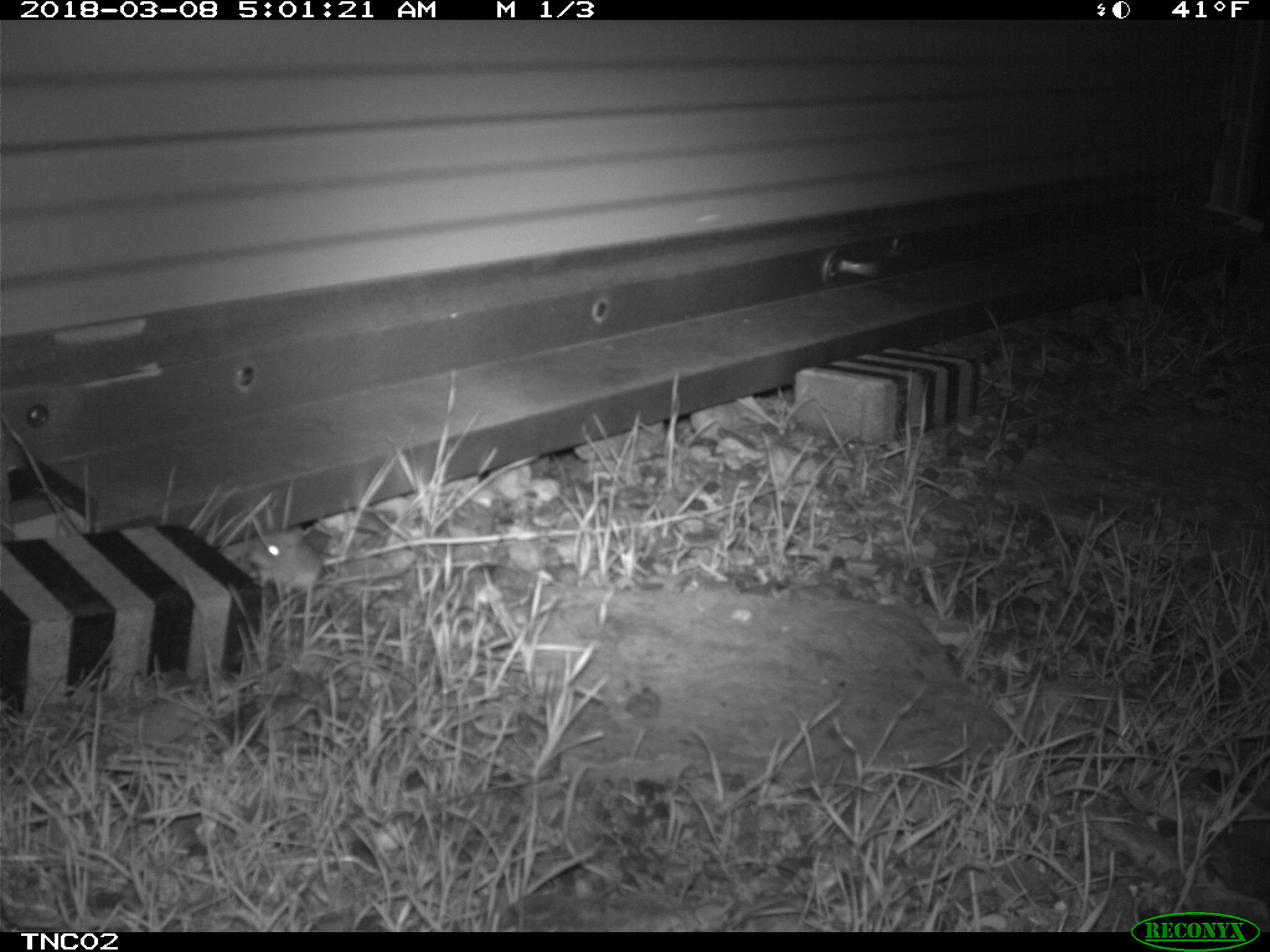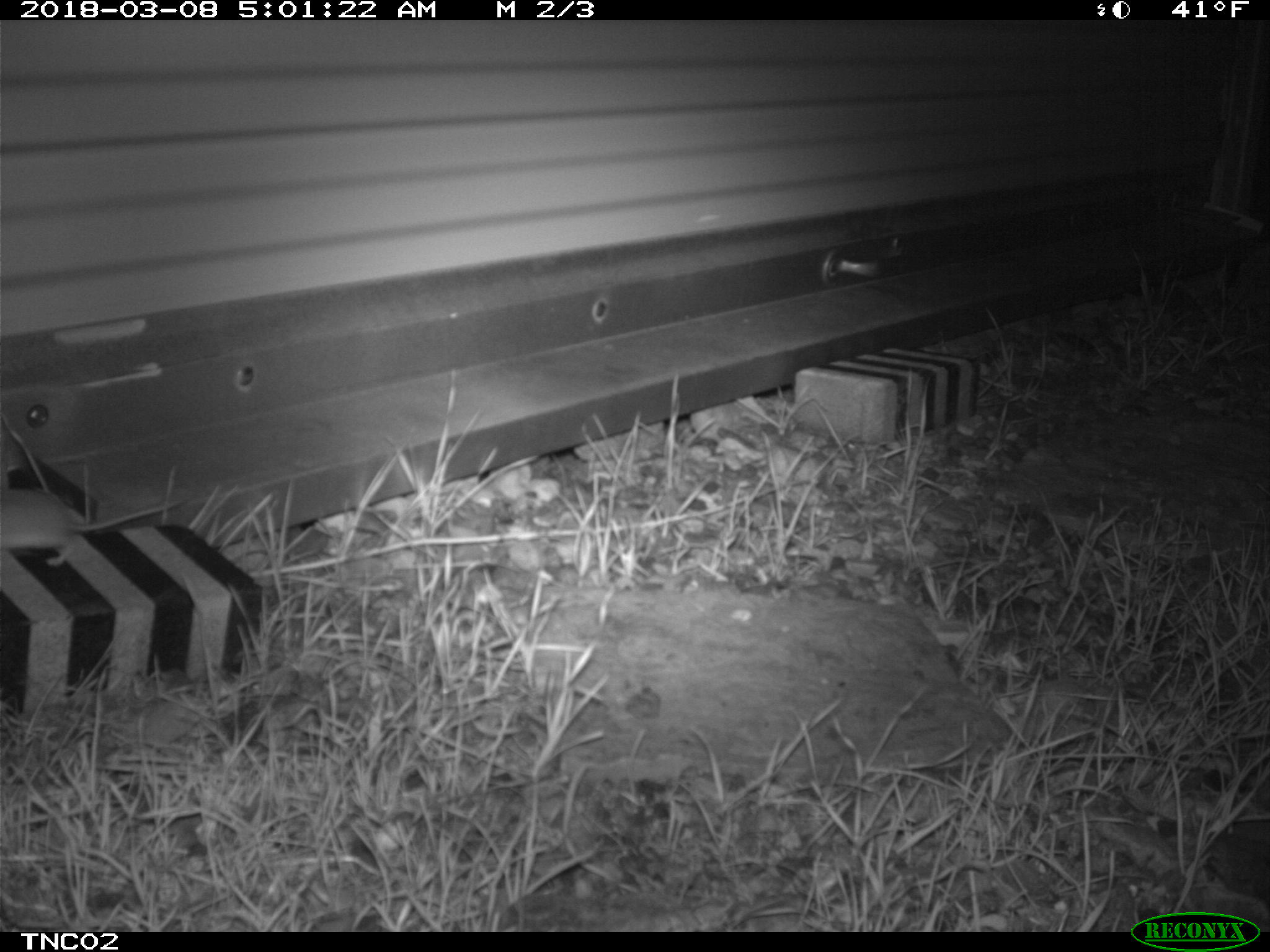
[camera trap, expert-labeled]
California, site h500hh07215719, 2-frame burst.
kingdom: Animalia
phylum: Chordata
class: Mammalia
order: Rodentia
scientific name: Rodentia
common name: rodent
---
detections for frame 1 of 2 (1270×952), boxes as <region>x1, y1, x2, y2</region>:
rodent: <region>249, 526, 322, 593</region>